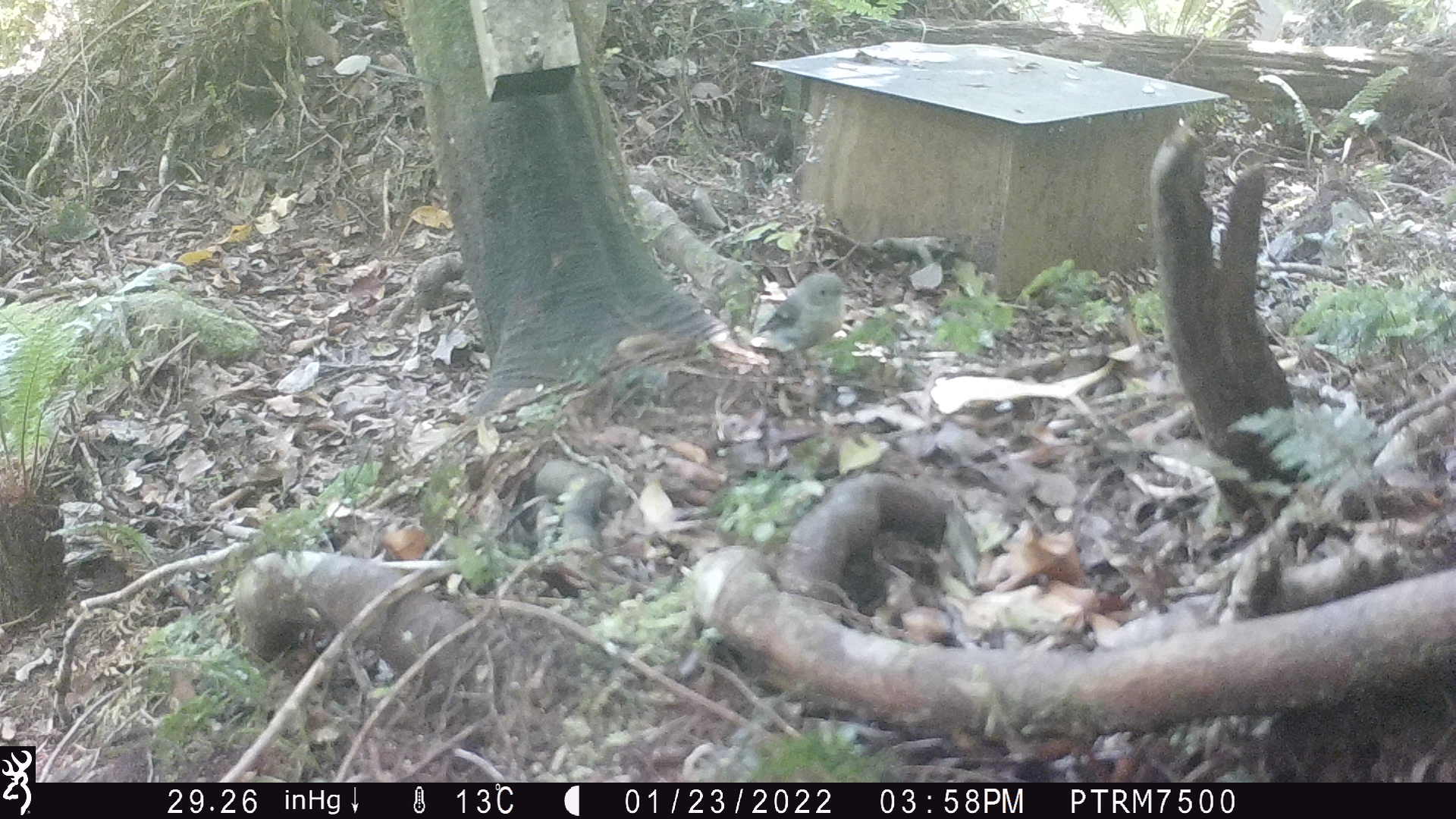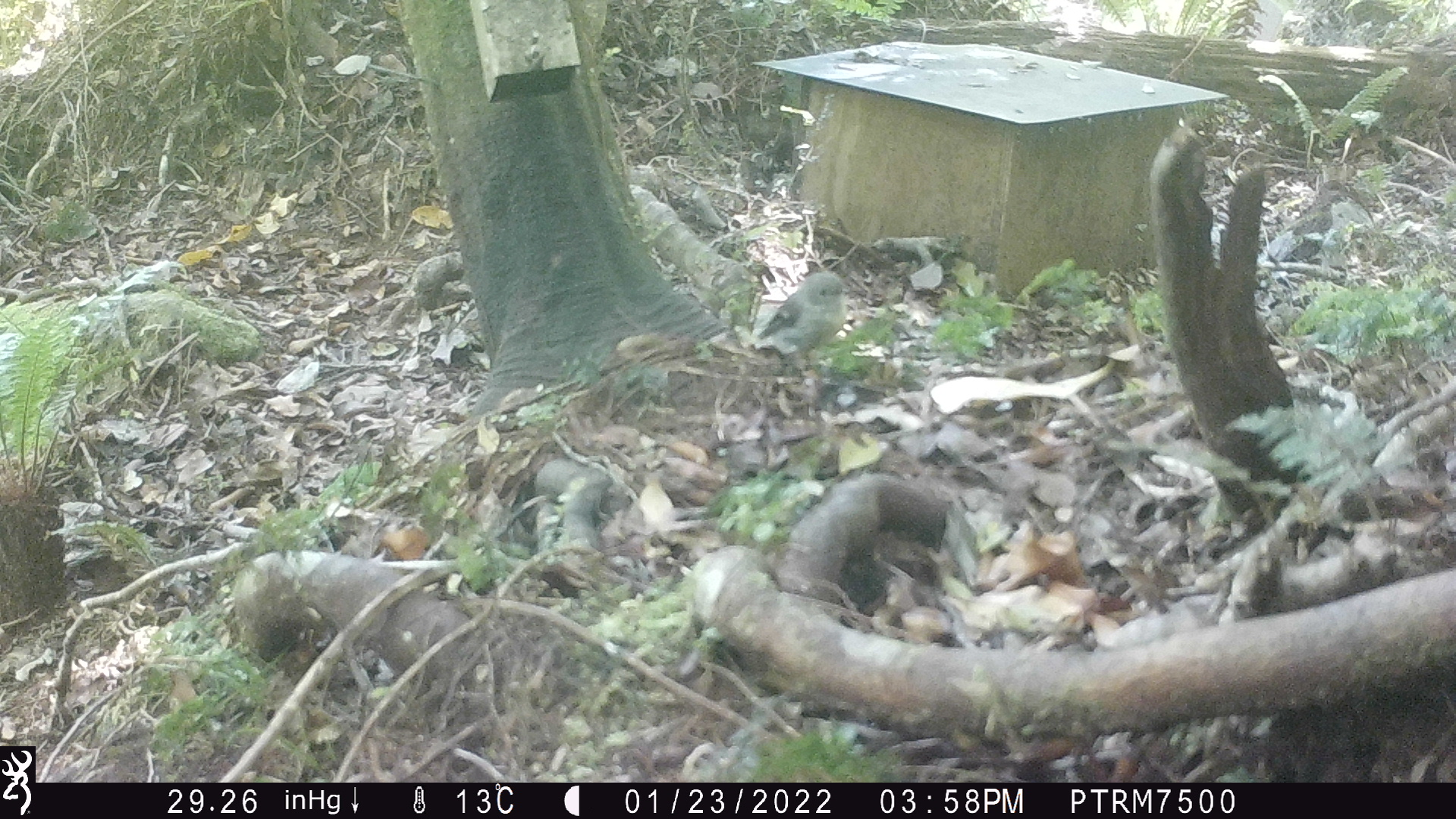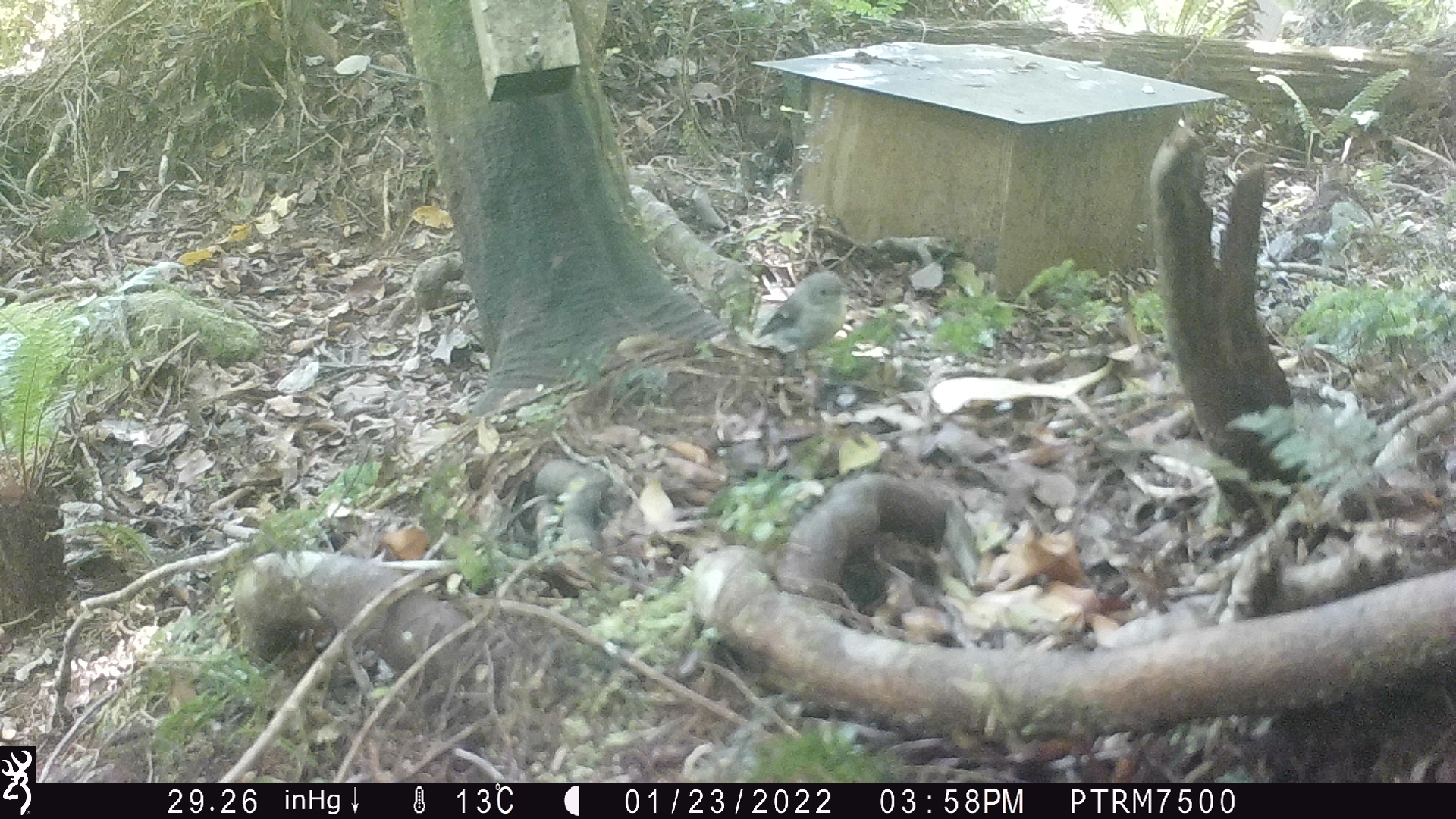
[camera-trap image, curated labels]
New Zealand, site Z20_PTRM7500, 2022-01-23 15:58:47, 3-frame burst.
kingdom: Animalia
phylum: Chordata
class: Aves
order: Passeriformes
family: Petroicidae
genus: Petroica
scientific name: Petroica macrocephala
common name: tomtit